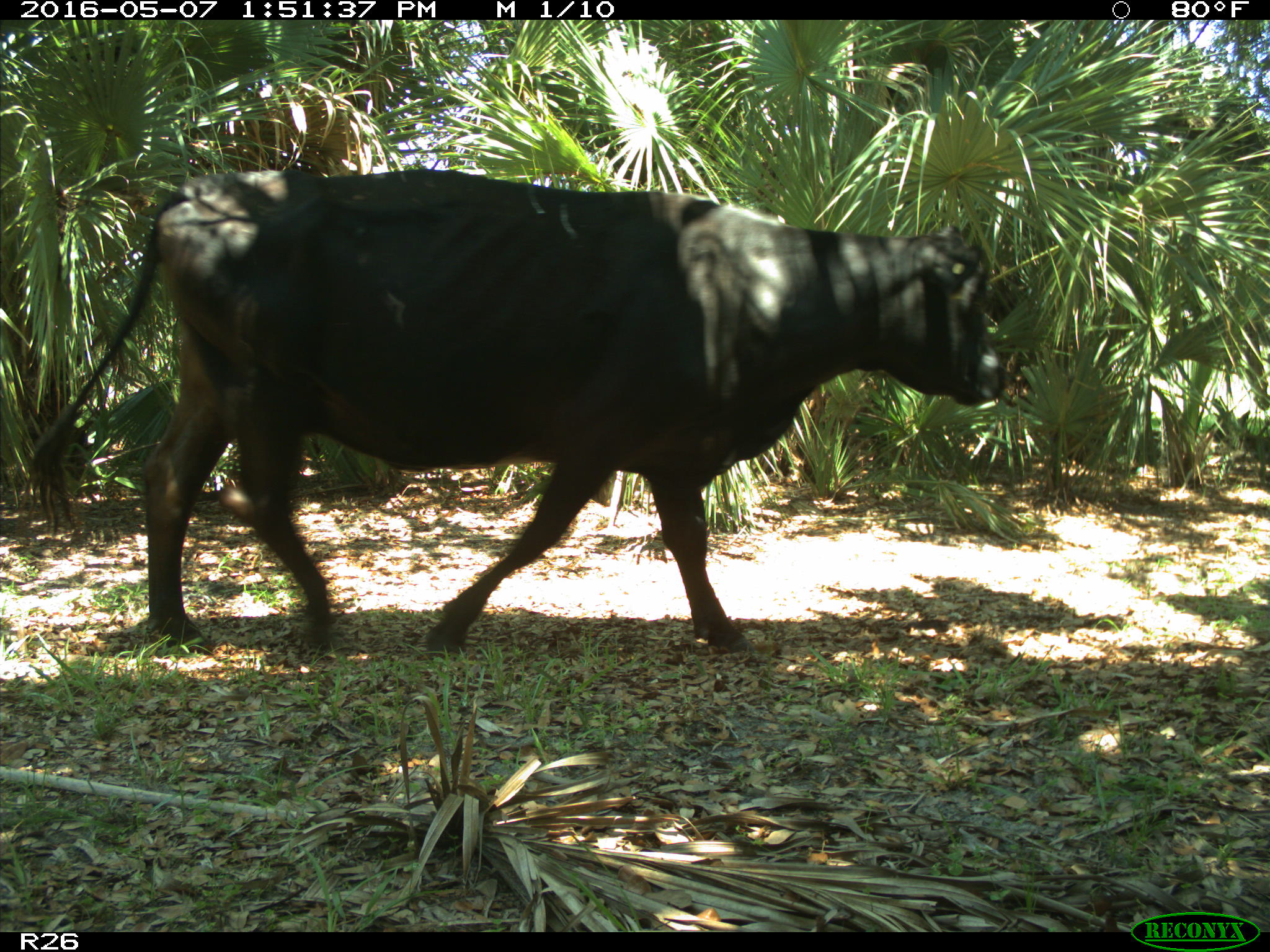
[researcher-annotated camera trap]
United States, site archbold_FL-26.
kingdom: Animalia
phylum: Chordata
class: Mammalia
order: Artiodactyla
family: Bovidae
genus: Bos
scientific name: Bos taurus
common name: domestic cow